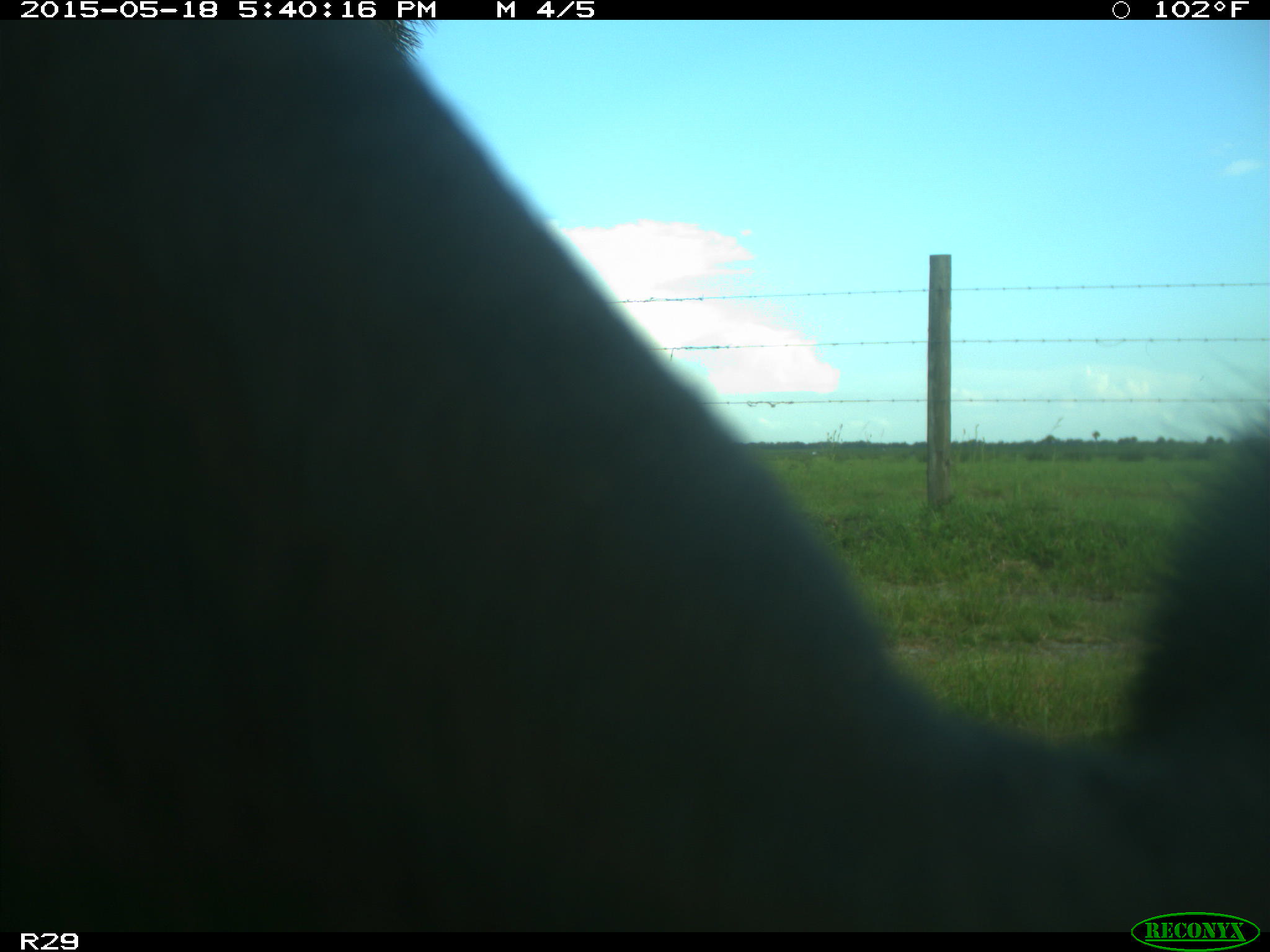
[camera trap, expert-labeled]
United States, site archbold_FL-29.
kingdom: Animalia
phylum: Chordata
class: Mammalia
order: Artiodactyla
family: Bovidae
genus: Bos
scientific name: Bos taurus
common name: domestic cow